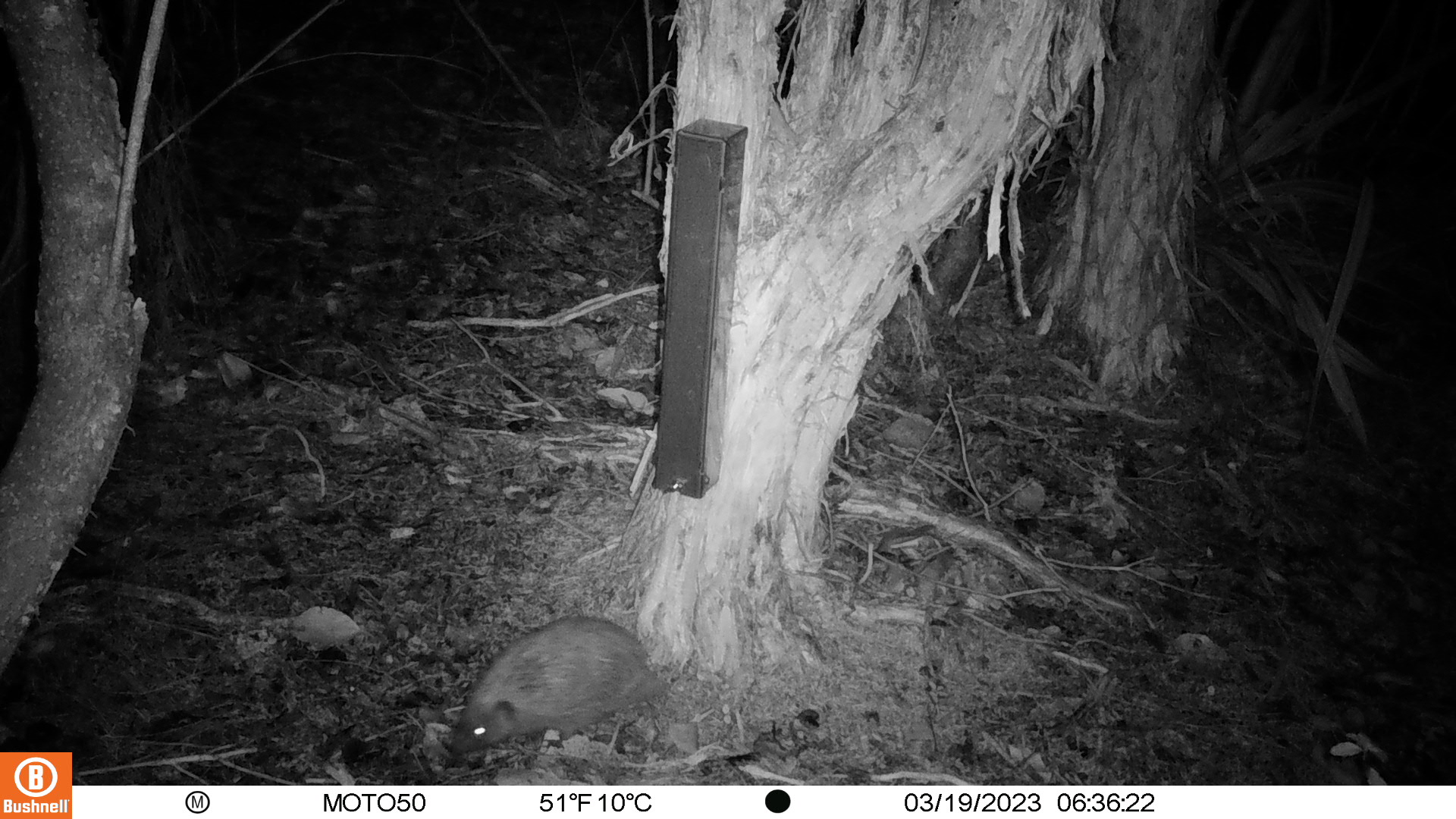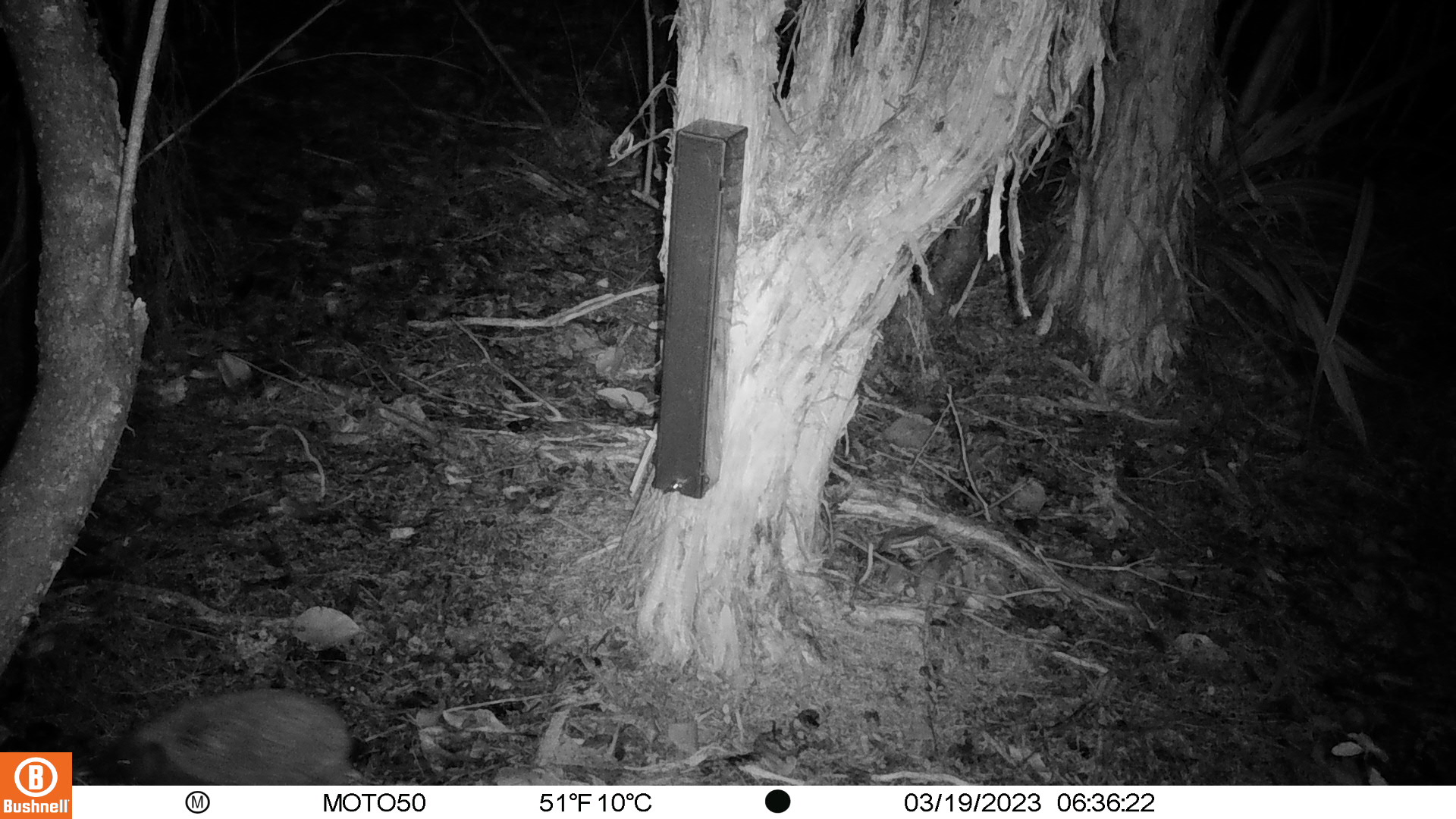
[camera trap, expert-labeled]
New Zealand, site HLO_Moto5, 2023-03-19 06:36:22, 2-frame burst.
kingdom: Animalia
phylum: Chordata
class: Mammalia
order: Eulipotyphla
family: Erinaceidae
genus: Erinaceus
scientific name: Erinaceus europaeus europaeus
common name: european hedgehog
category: hedgehog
Hedgehog (european hedgehog) (Erinaceus europaeus europaeus).